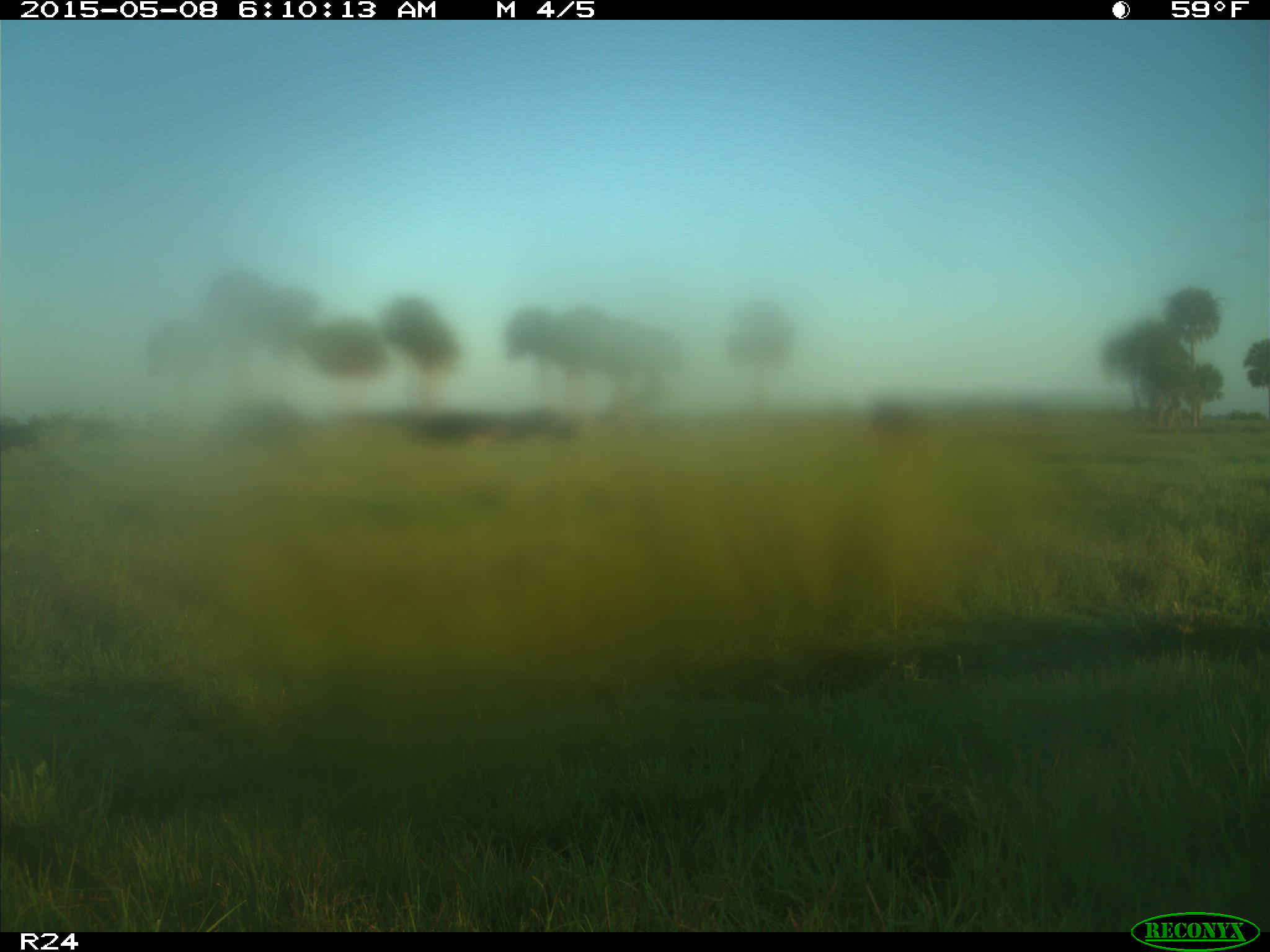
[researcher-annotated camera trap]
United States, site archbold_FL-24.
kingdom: Animalia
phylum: Chordata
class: Mammalia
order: Artiodactyla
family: Bovidae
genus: Bos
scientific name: Bos taurus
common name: domestic cow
Bos taurus (domestic cow).